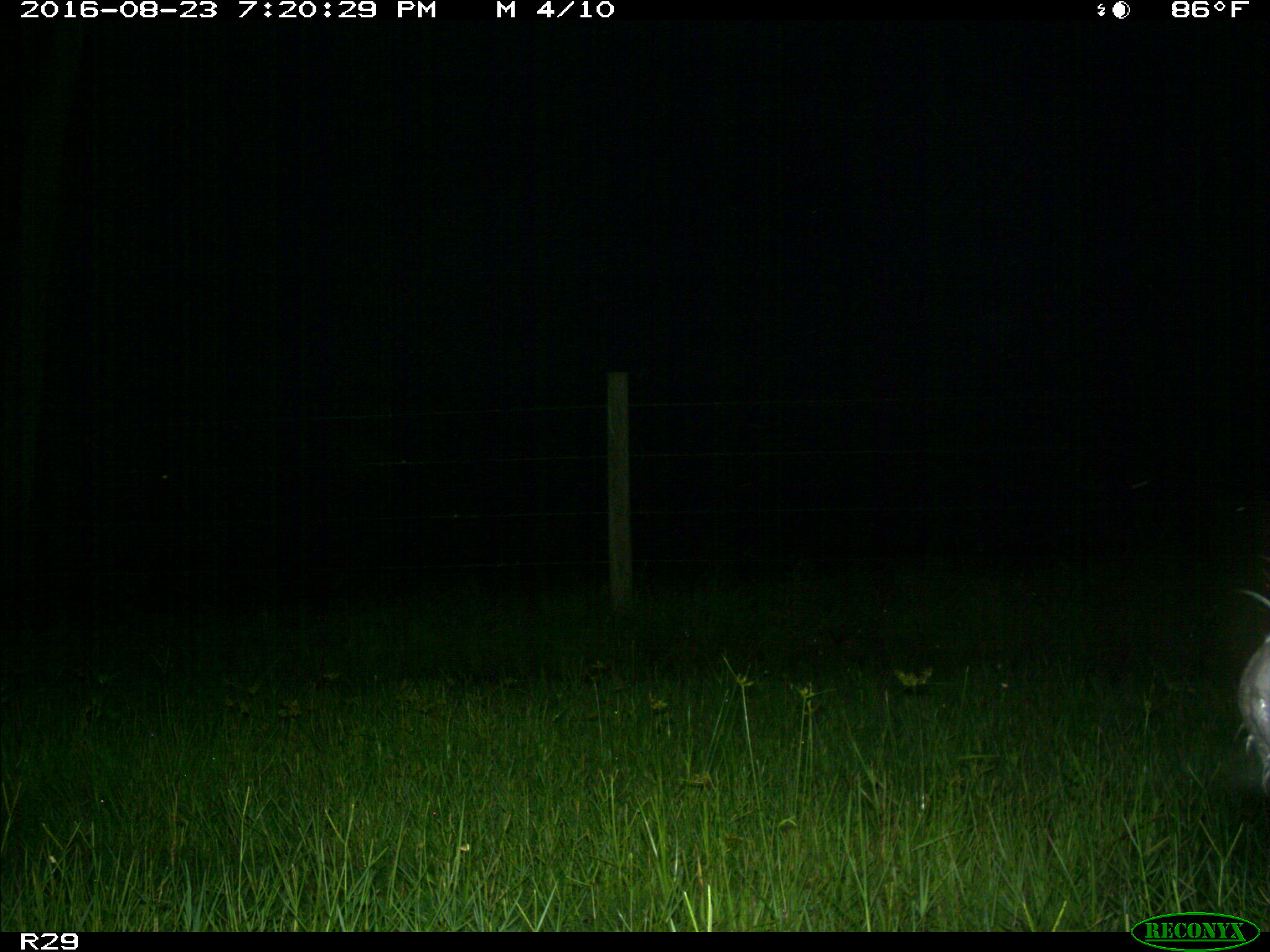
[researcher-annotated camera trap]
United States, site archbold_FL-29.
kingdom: Animalia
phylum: Chordata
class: Mammalia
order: Artiodactyla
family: Bovidae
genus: Bos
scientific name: Bos taurus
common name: domestic cow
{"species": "Bos taurus (domestic cow)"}